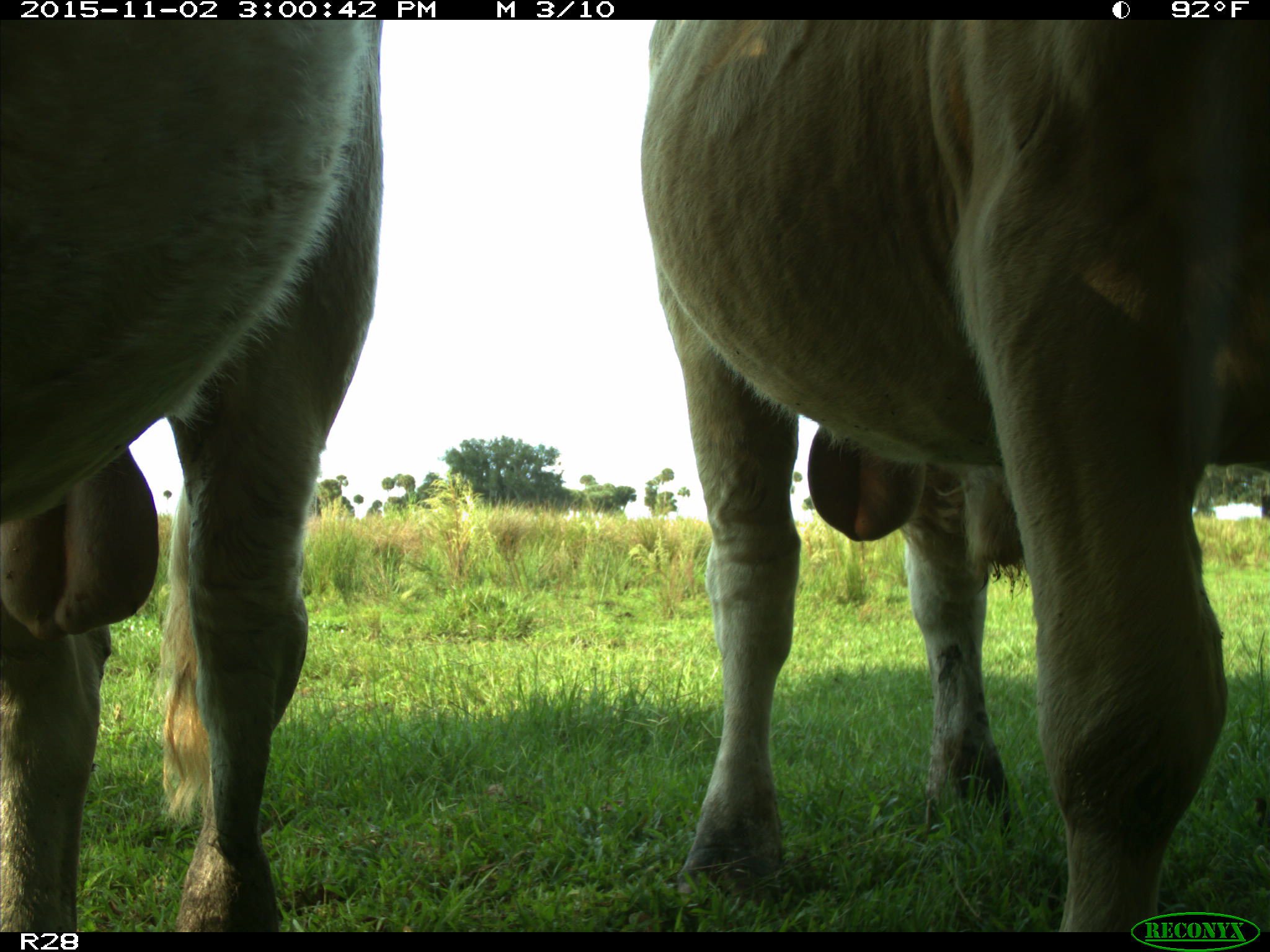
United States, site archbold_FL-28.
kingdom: Animalia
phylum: Chordata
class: Mammalia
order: Artiodactyla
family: Bovidae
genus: Bos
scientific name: Bos taurus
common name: domestic cow